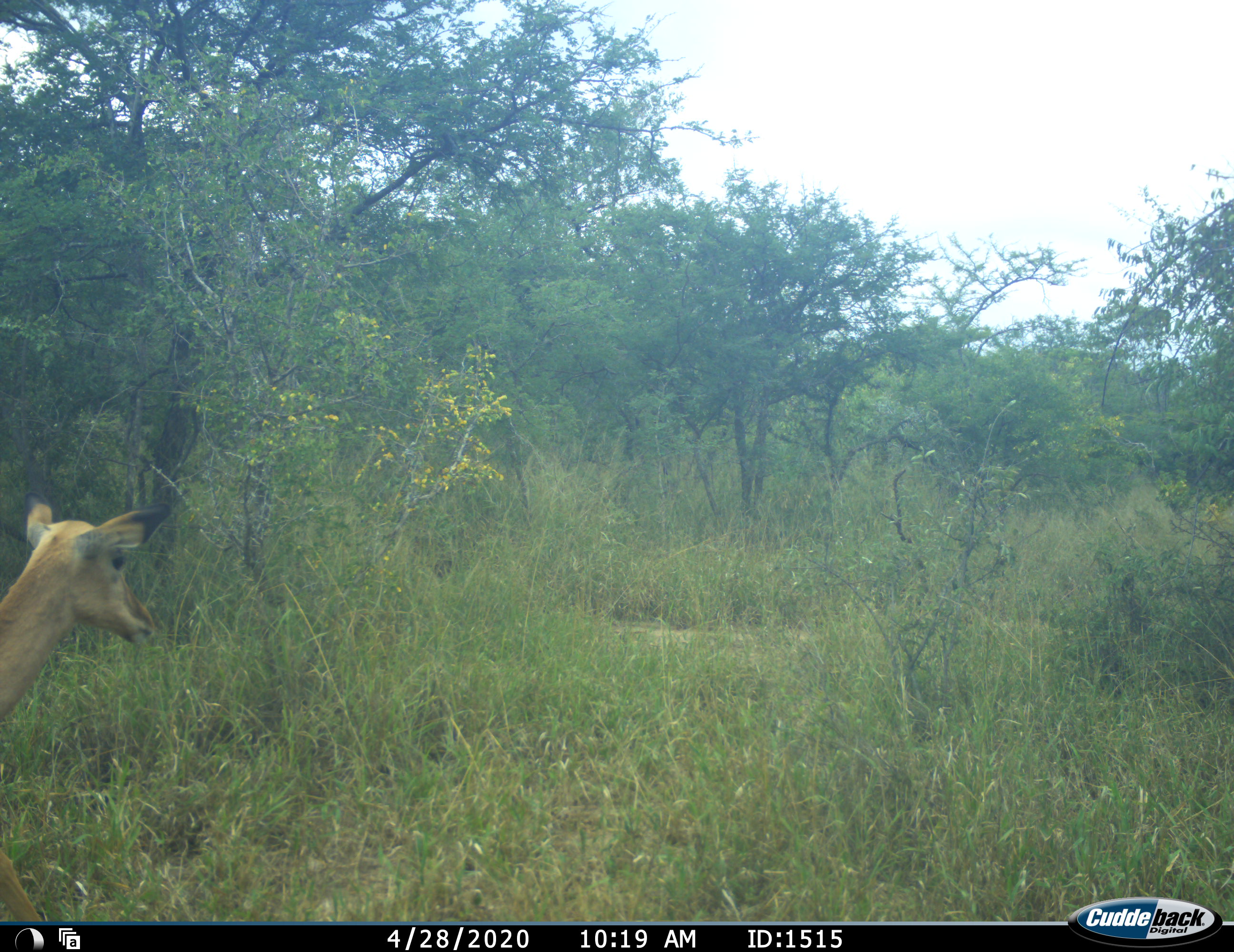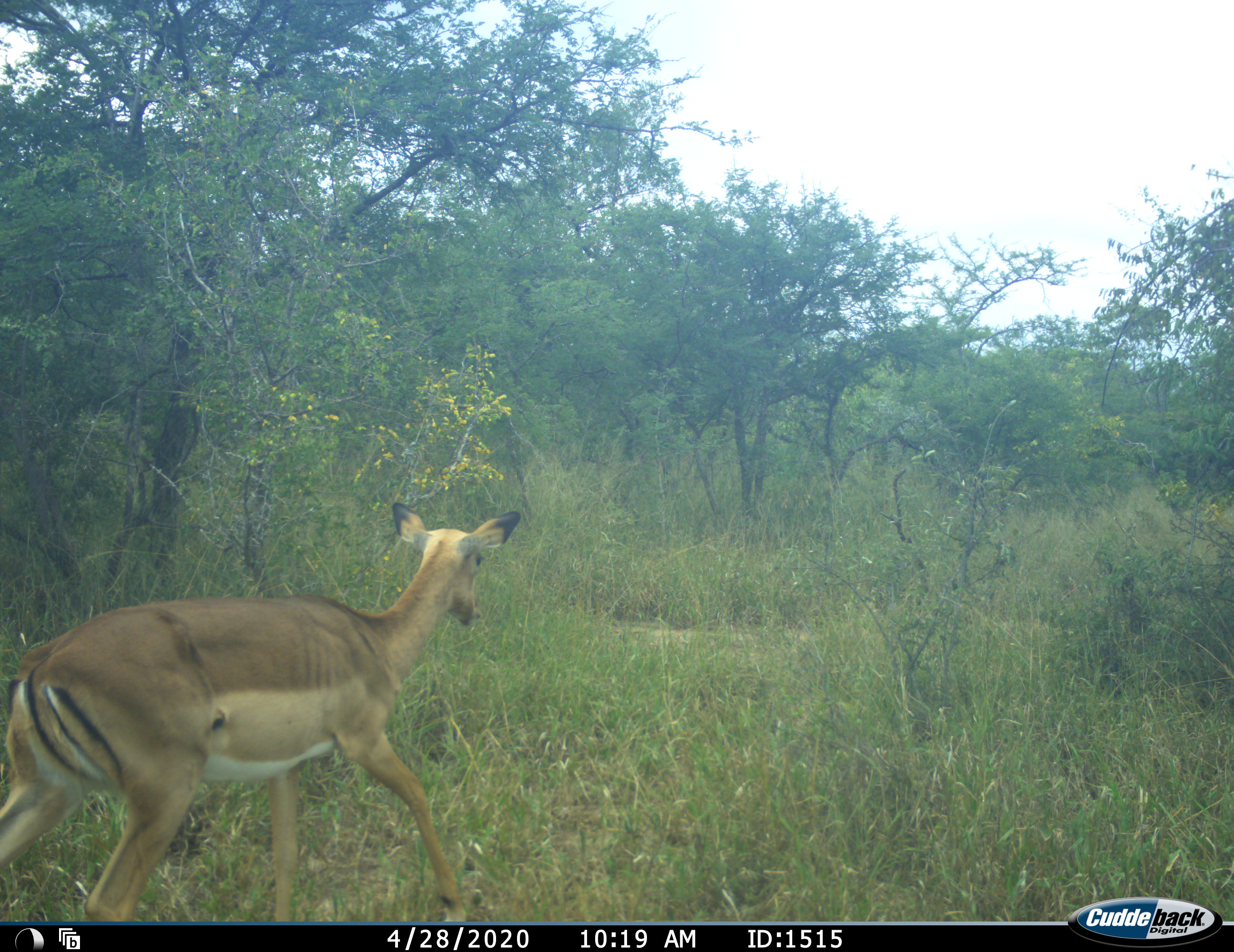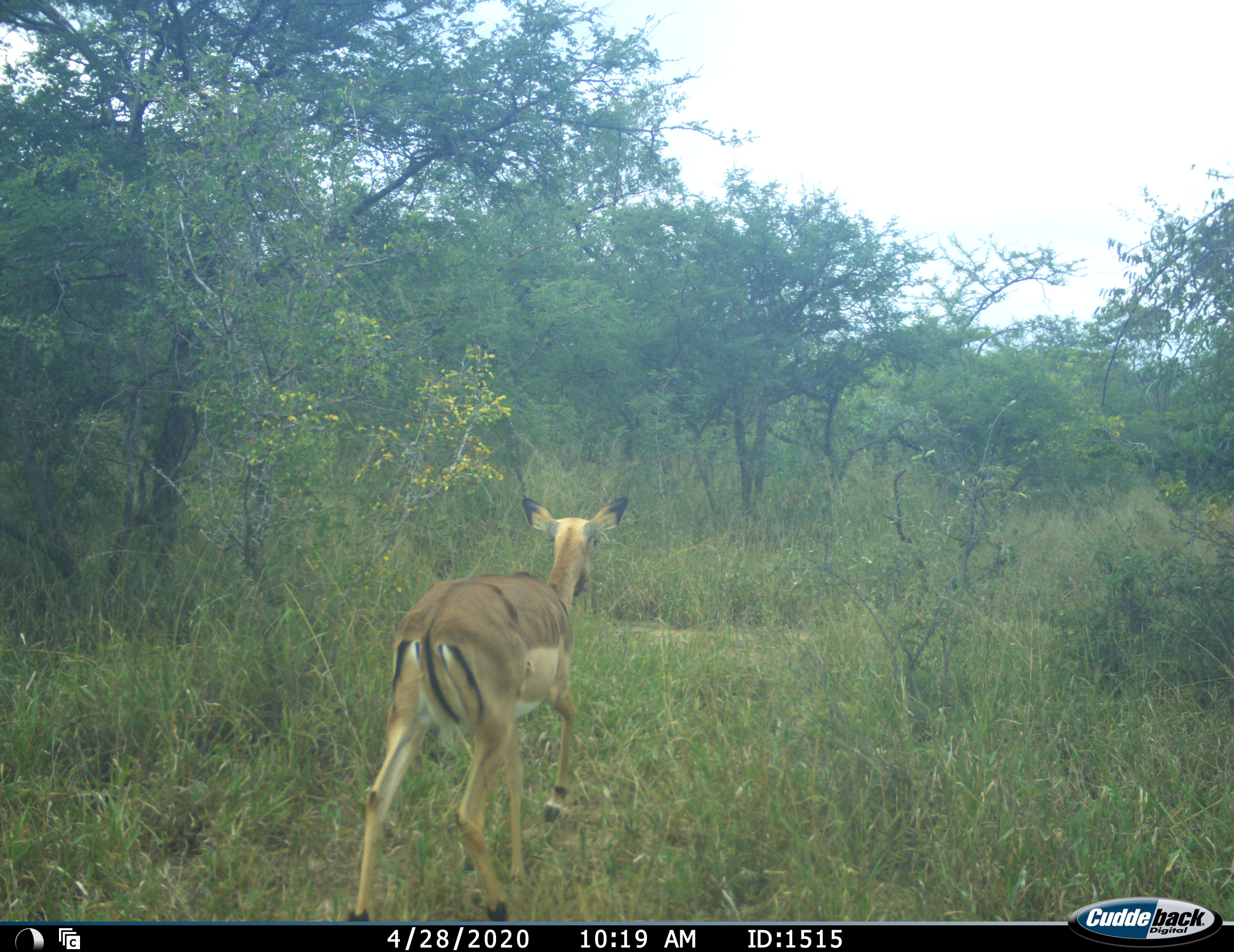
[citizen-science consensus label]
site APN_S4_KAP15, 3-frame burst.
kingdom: Animalia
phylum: Chordata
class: Mammalia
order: Artiodactyla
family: Bovidae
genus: Aepyceros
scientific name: Aepyceros melampus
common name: impala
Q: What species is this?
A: Impala (Aepyceros melampus).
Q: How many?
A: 1.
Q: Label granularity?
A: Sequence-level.